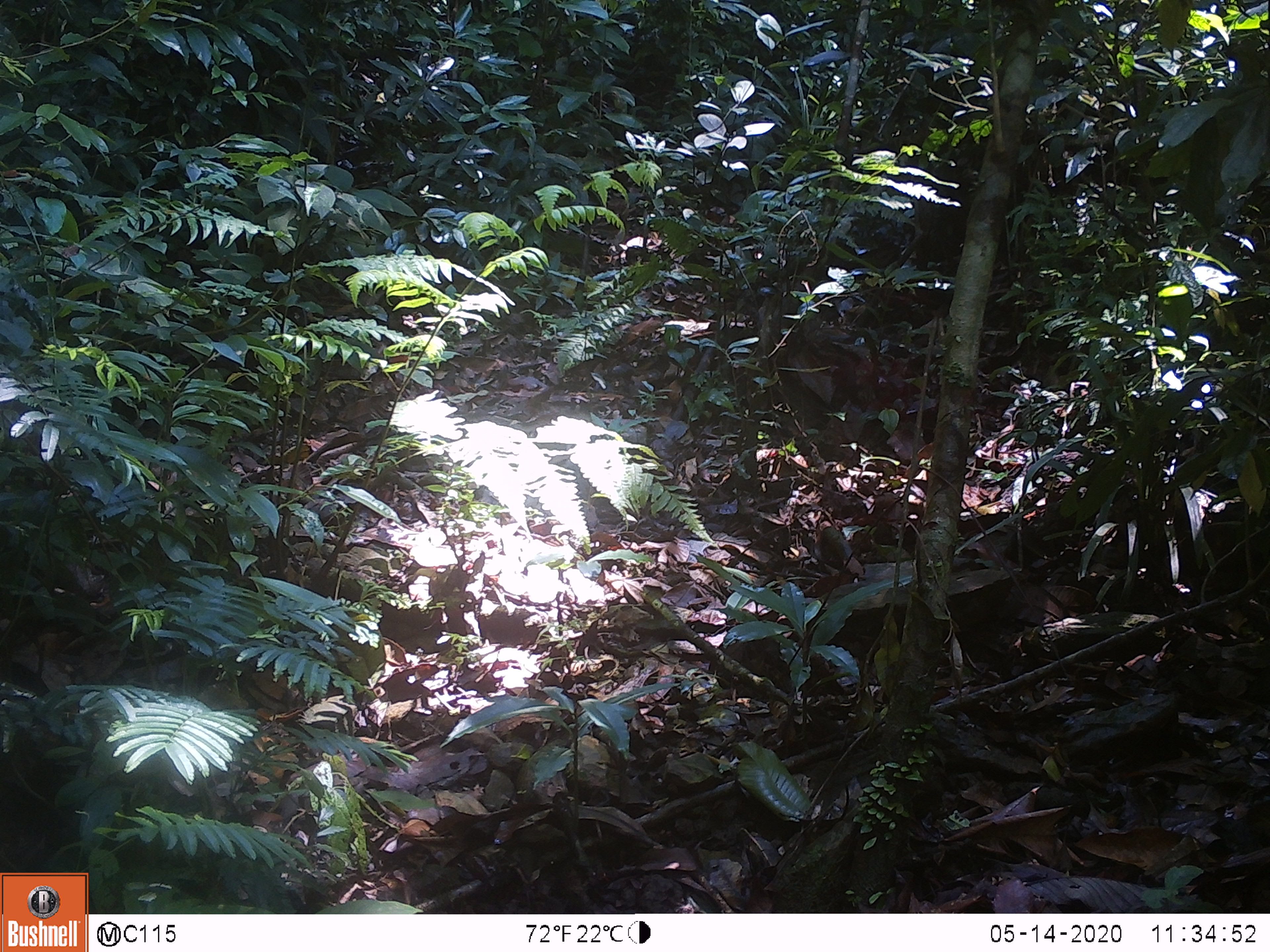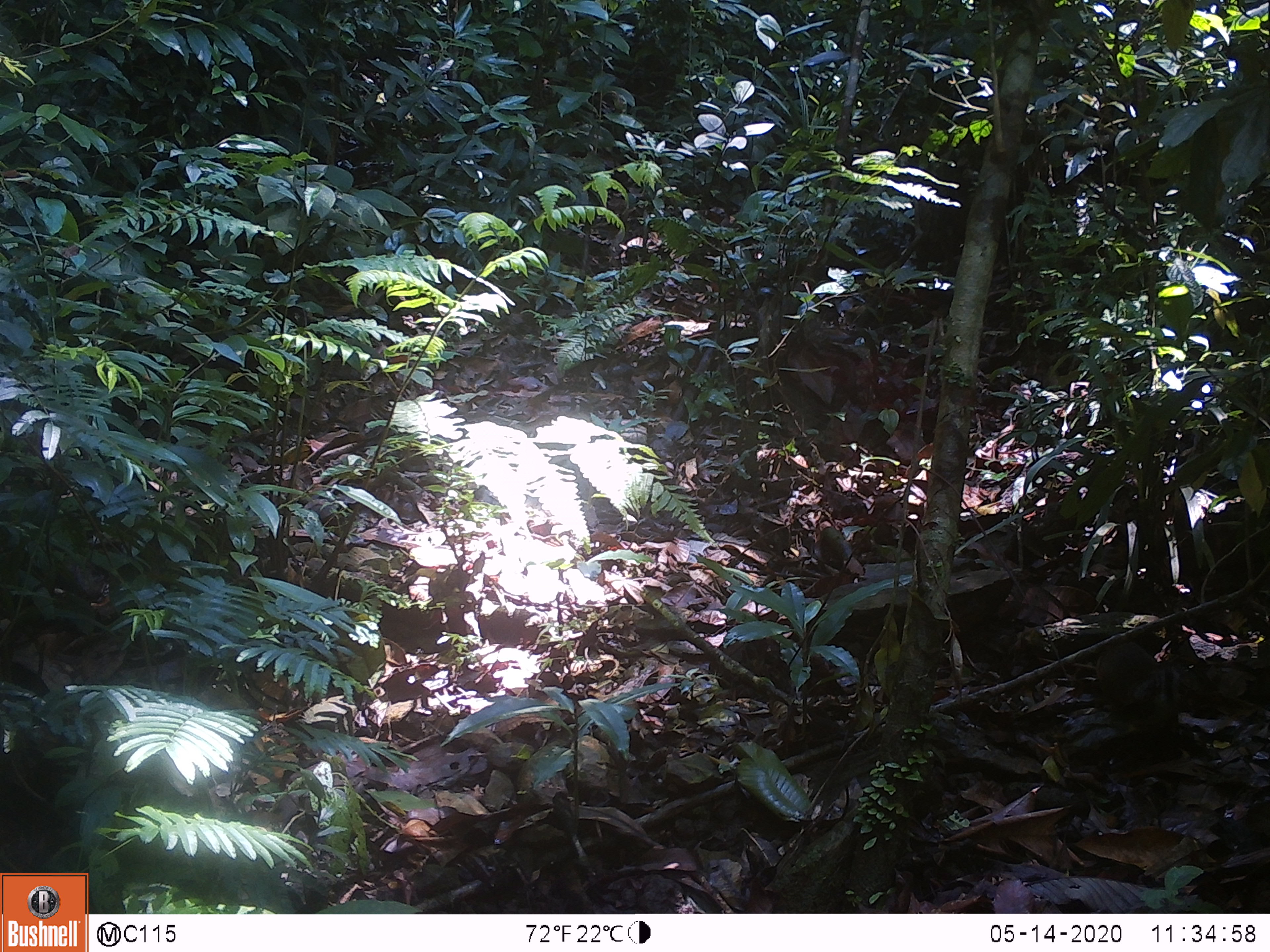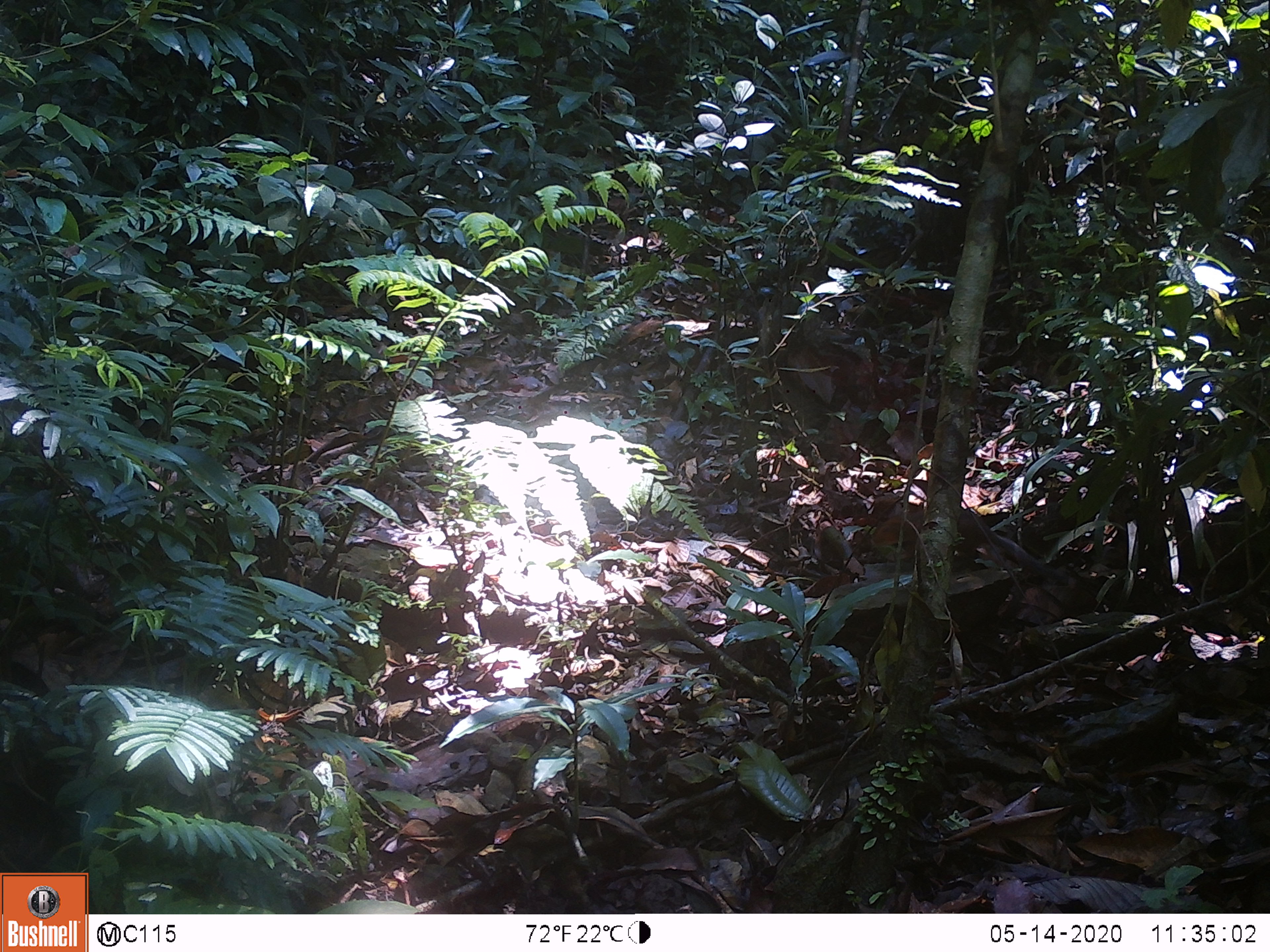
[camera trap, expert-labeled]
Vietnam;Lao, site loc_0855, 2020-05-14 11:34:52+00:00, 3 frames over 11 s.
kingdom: Animalia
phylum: Chordata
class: Mammalia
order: Rodentia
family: Sciuridae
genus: Dremomys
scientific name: Dremomys rufigenis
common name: red-cheeked squirrel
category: red cheeked squirrel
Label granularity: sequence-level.